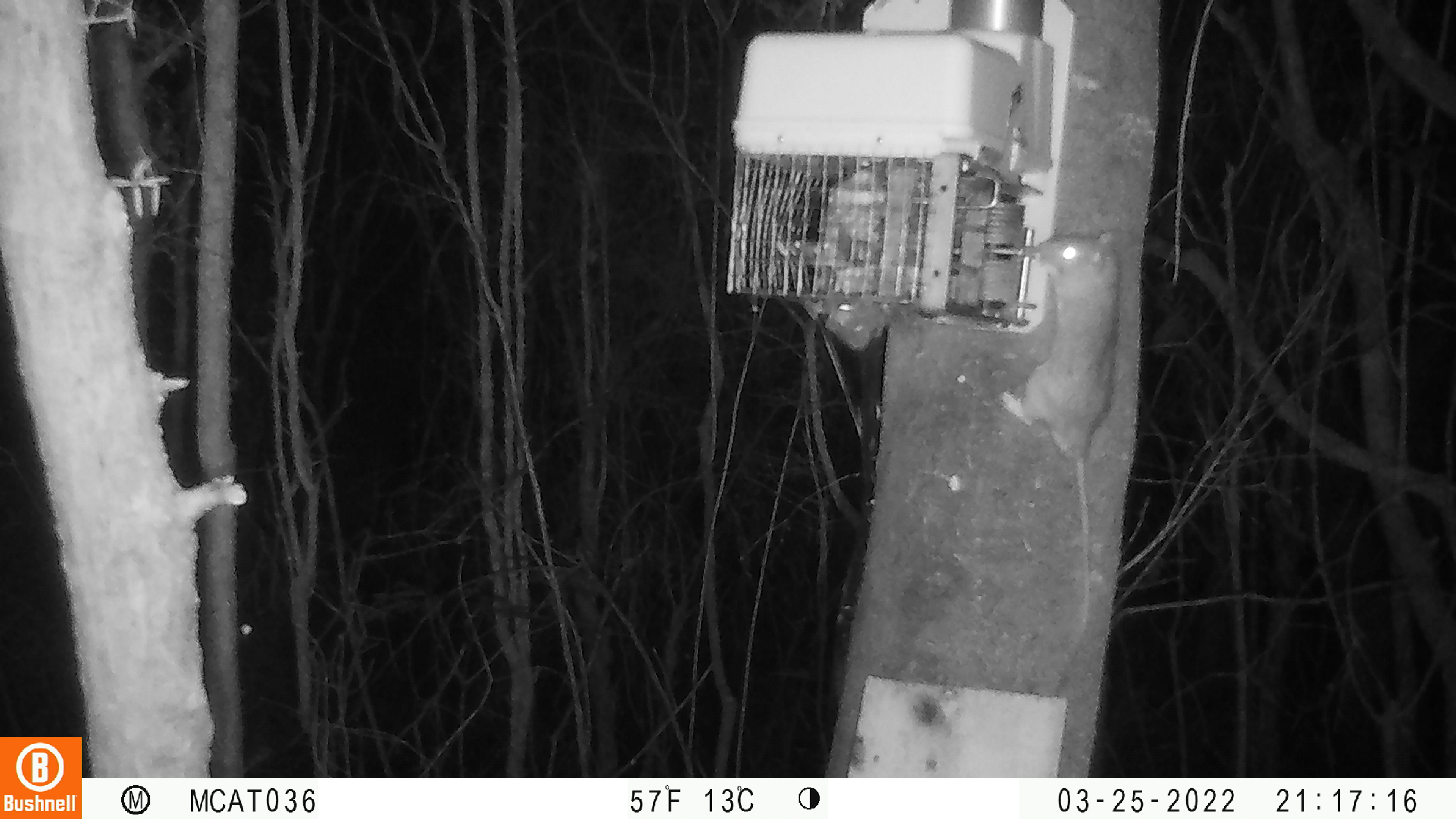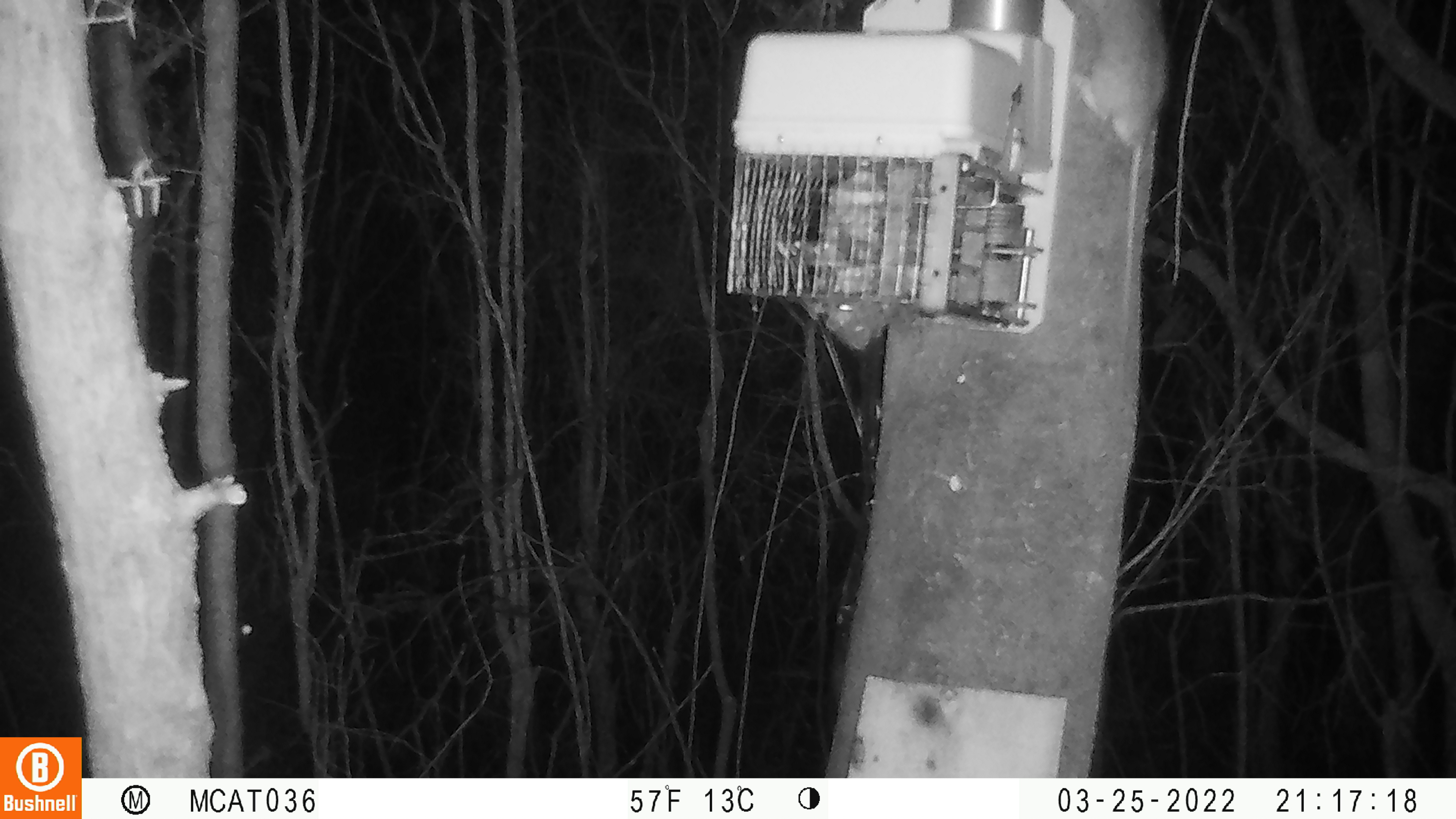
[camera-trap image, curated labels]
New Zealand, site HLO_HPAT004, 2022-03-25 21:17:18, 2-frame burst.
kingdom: Animalia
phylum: Chordata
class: Mammalia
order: Rodentia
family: Muridae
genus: Rattus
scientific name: Rattus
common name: rat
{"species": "rat (Rattus)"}